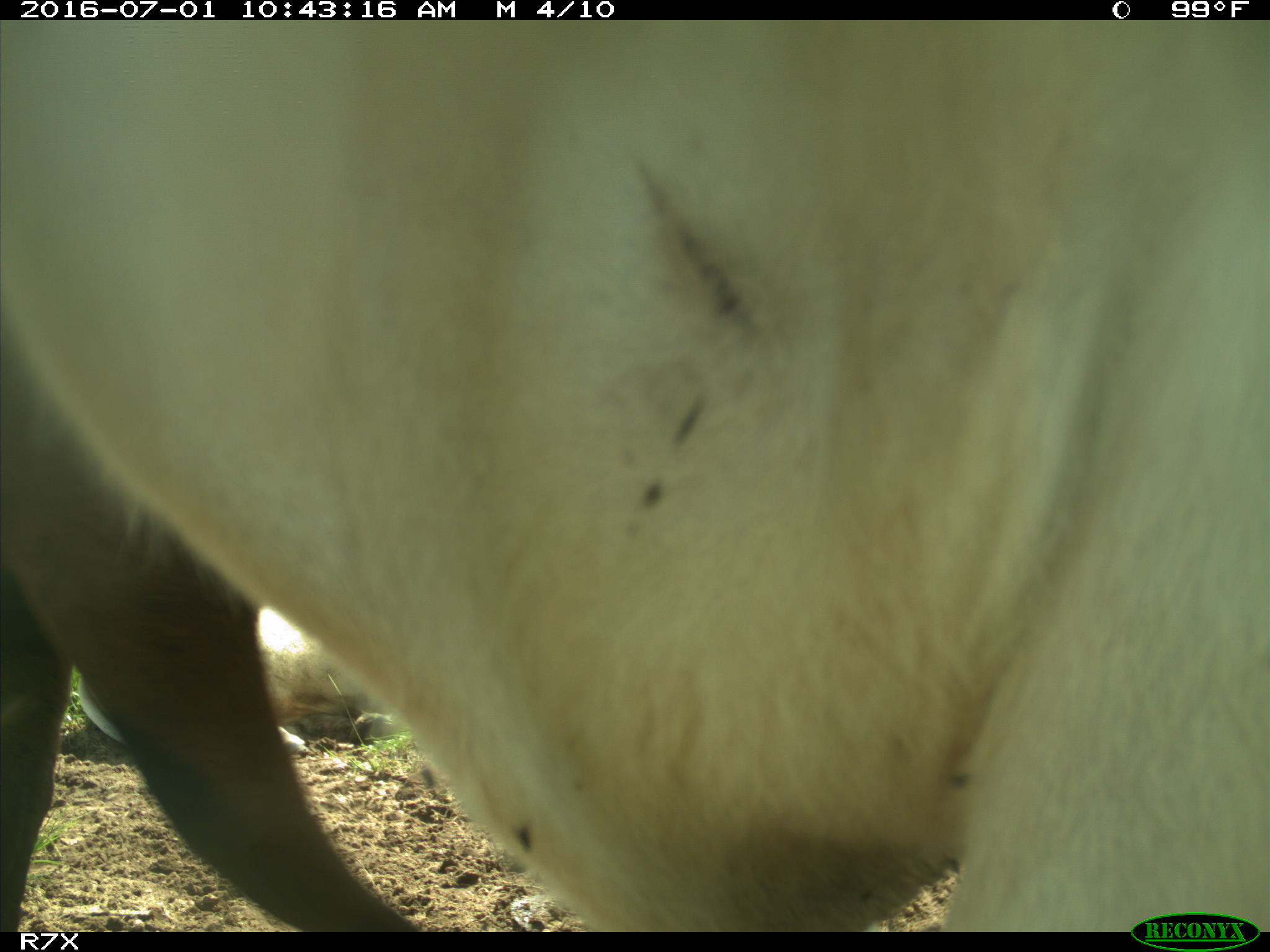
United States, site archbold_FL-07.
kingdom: Animalia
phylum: Chordata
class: Mammalia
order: Artiodactyla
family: Bovidae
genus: Bos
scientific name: Bos taurus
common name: domestic cow